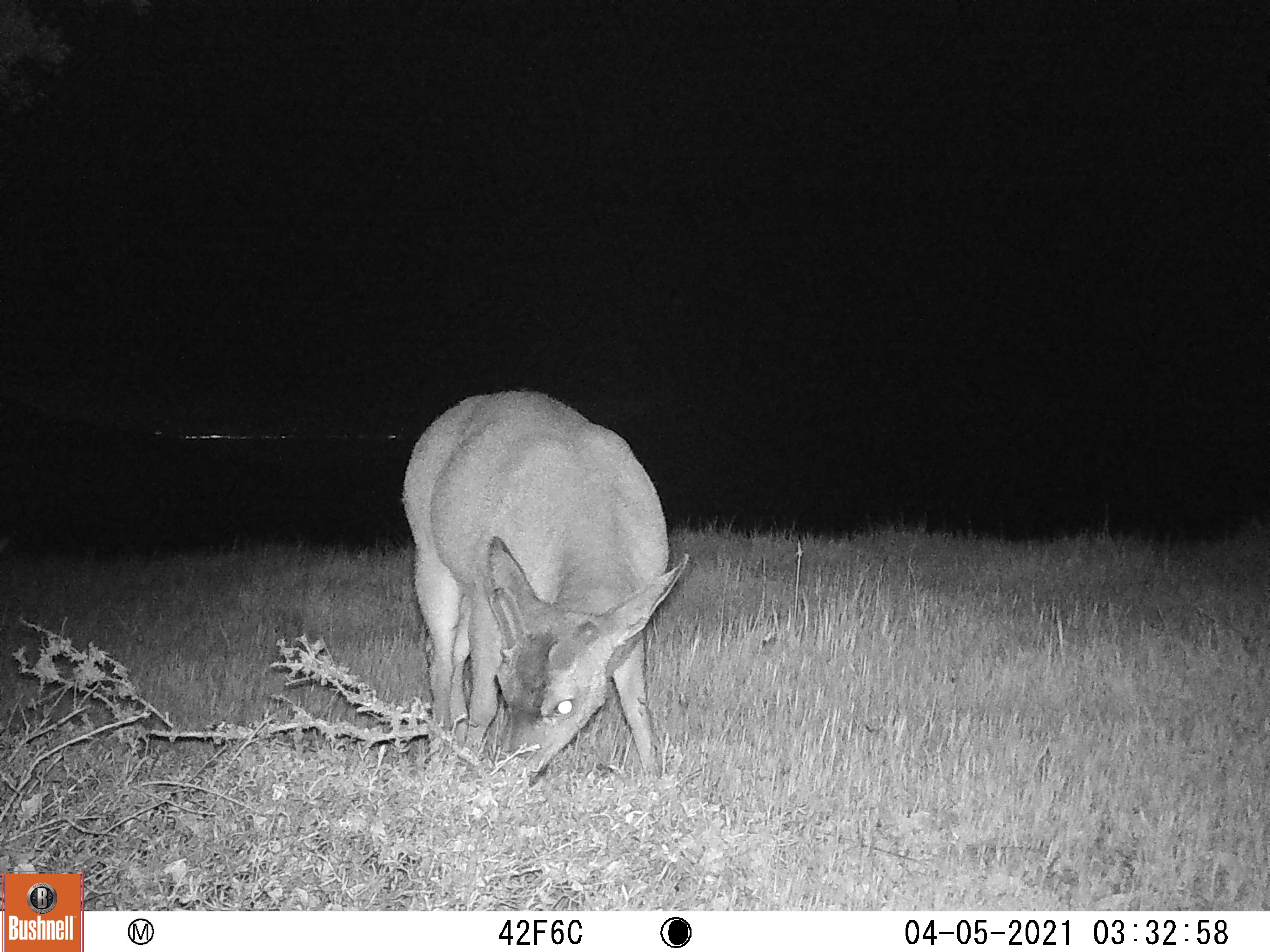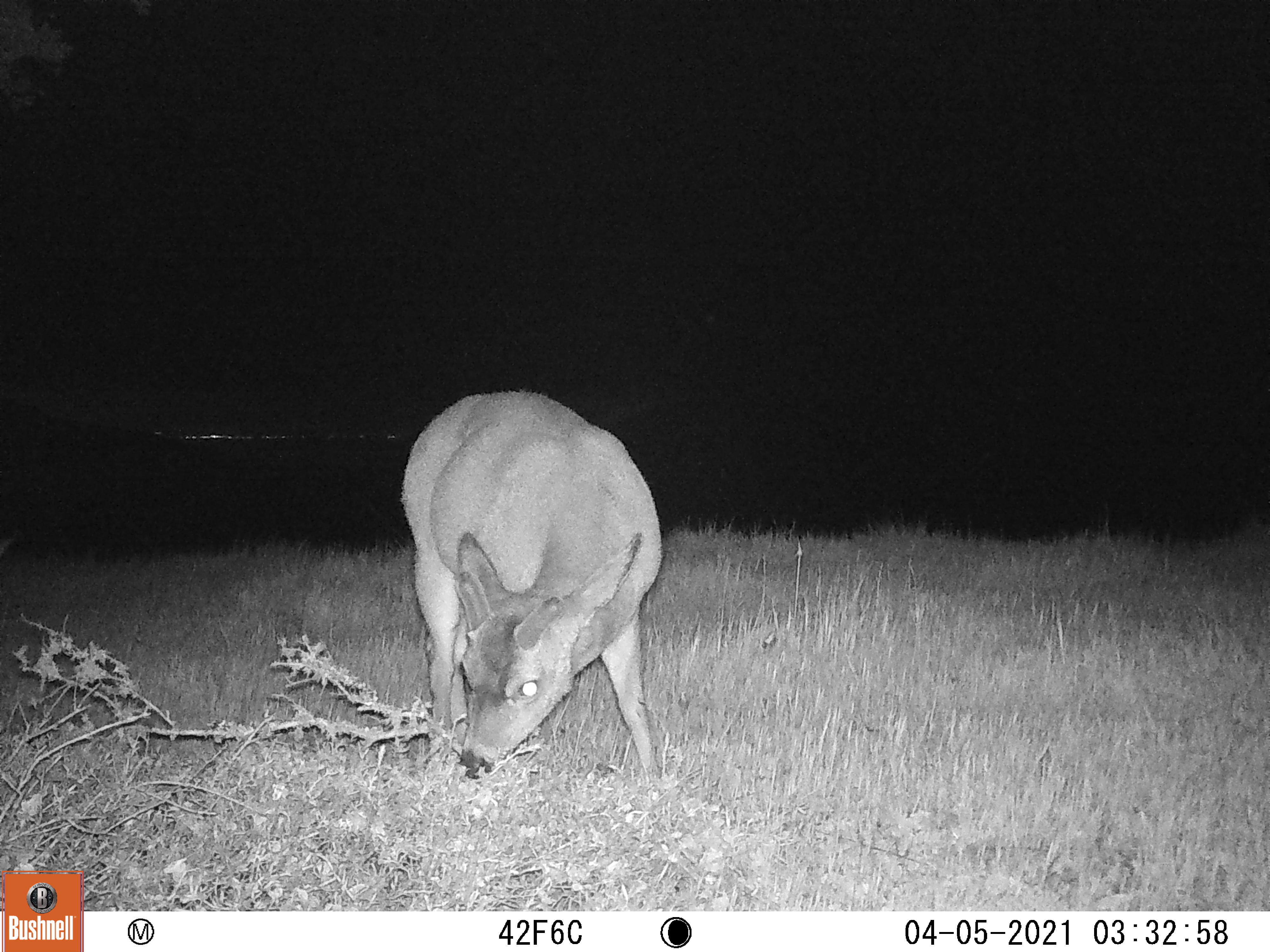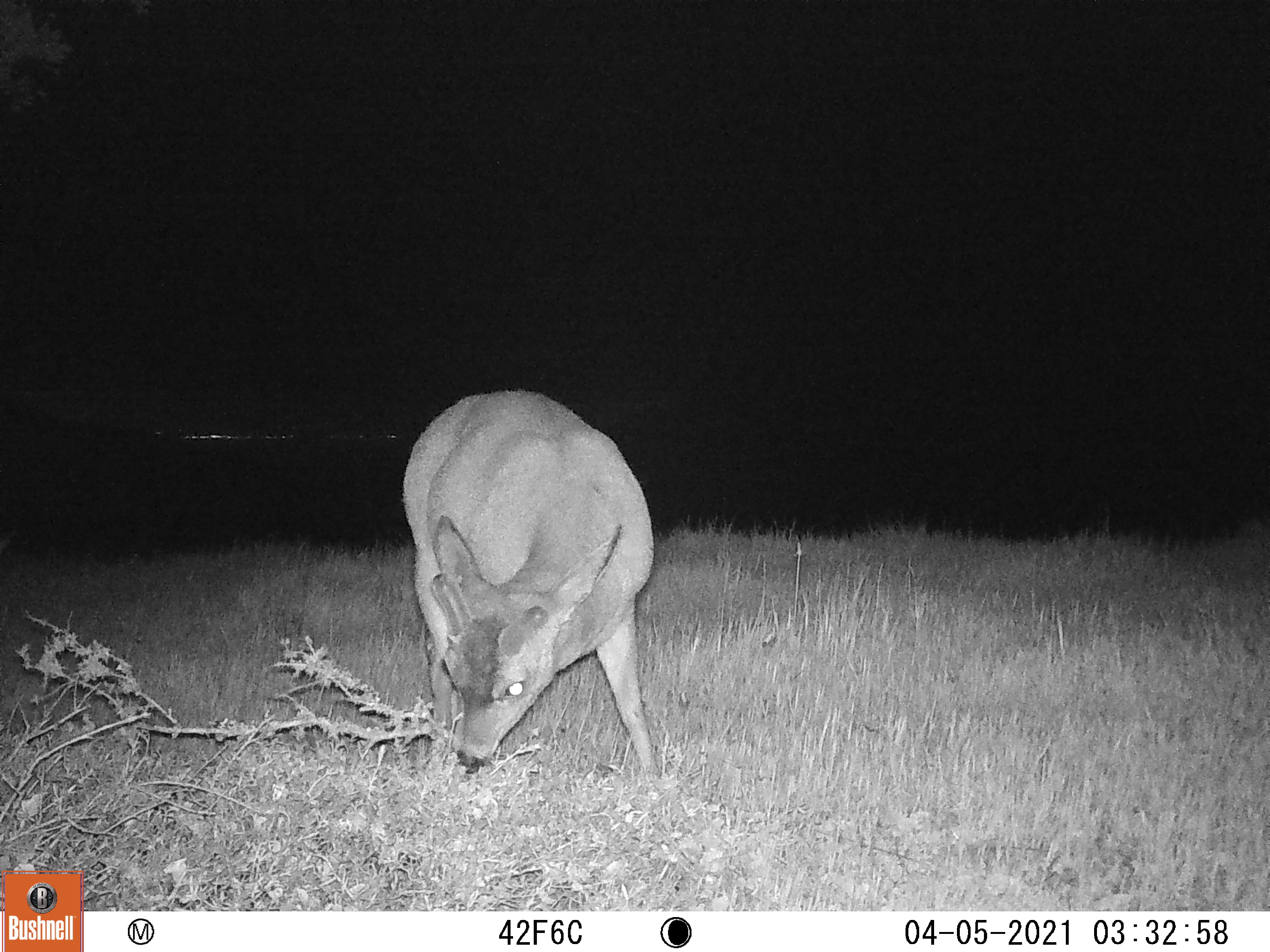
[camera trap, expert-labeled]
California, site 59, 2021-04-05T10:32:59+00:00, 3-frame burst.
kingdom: Animalia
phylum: Chordata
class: Mammalia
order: Artiodactyla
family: Cervidae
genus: Odocoileus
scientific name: Odocoileus hemionus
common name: mule deer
Mule deer (Odocoileus hemionus).